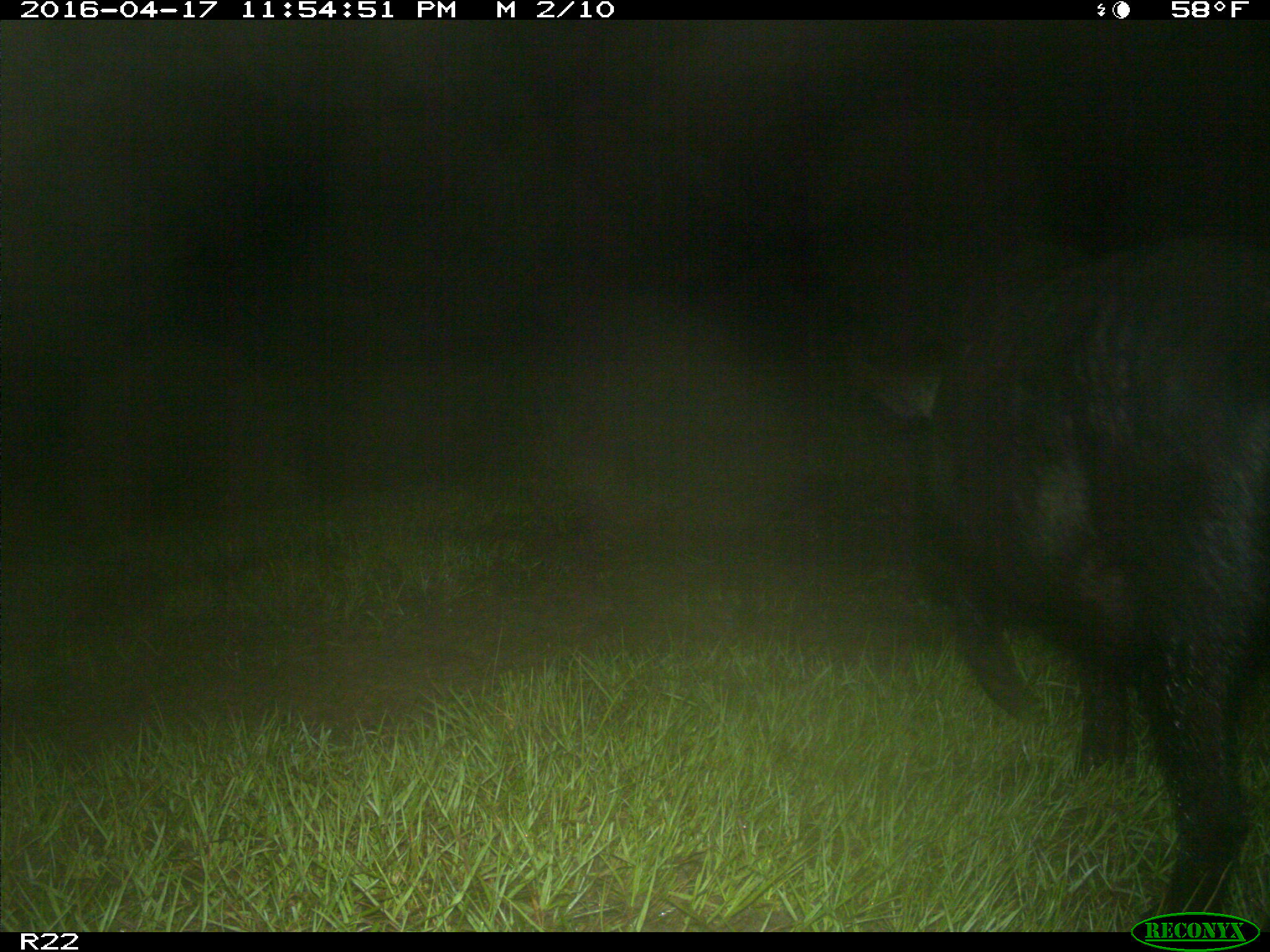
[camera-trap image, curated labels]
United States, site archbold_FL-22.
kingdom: Animalia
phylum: Chordata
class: Mammalia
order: Artiodactyla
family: Suidae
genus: Sus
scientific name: Sus scrofa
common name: wild boar